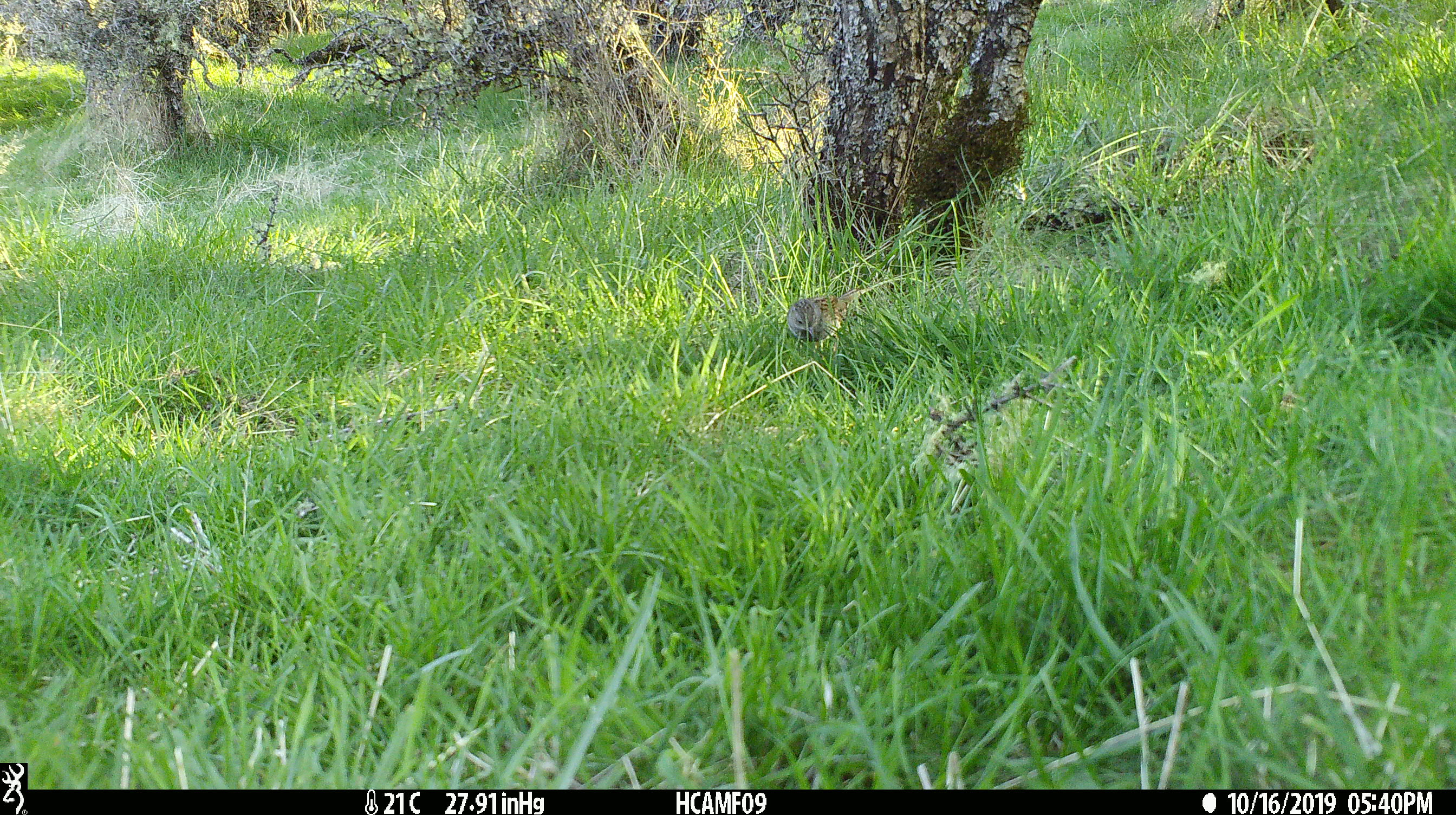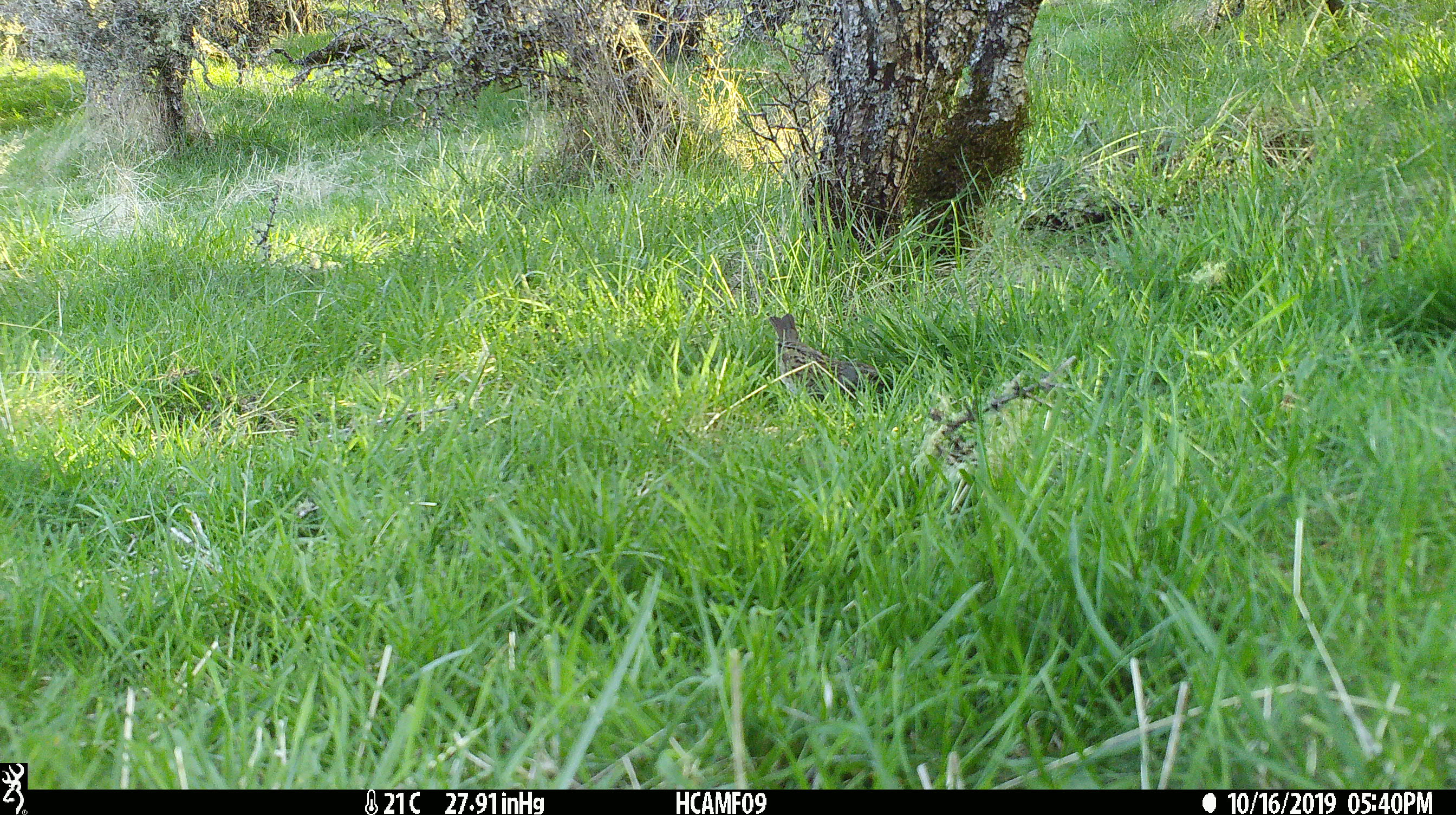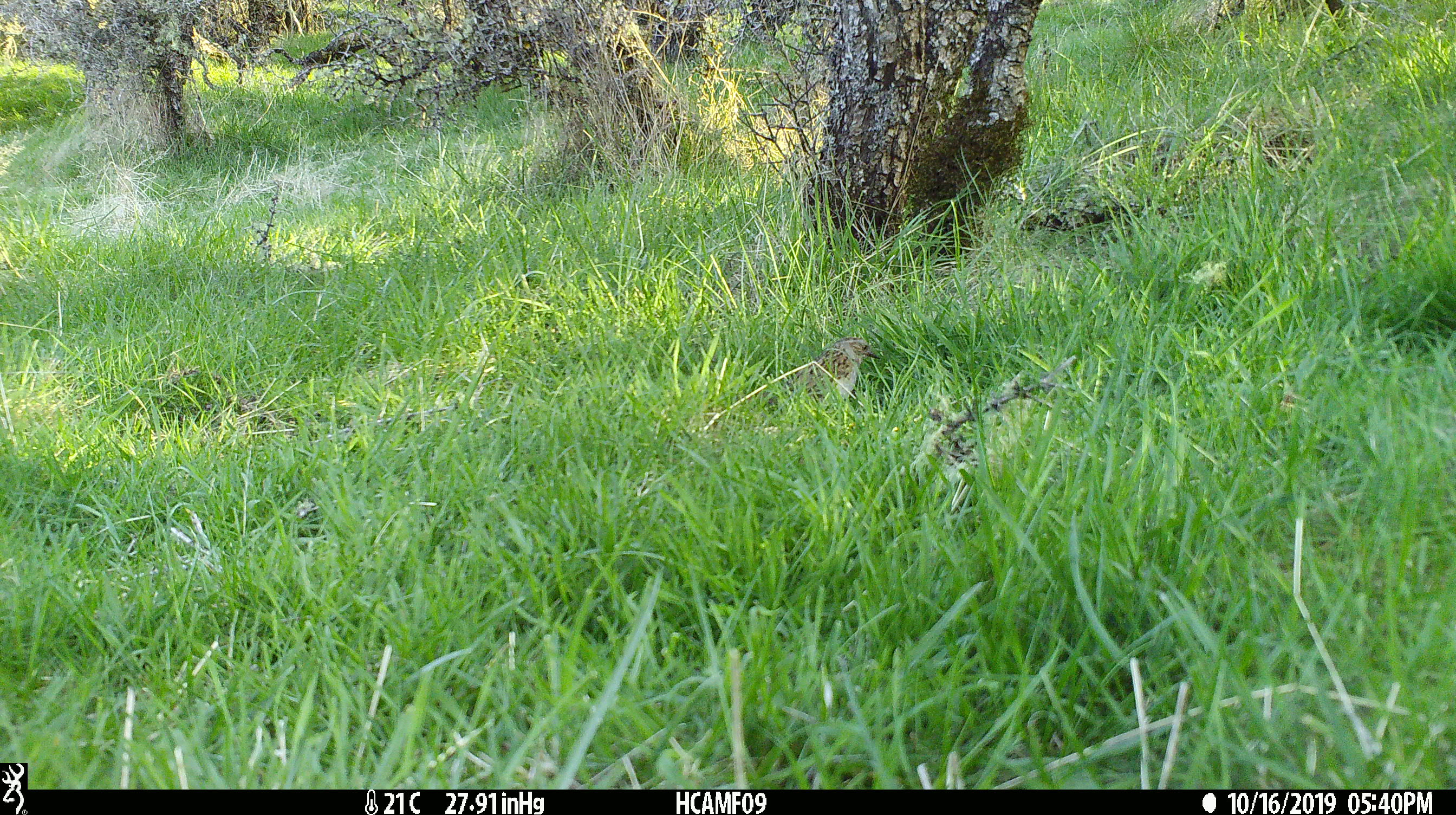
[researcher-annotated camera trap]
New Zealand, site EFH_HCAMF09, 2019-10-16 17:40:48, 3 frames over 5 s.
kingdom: Animalia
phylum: Chordata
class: Aves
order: Passeriformes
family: Prunellidae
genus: Prunella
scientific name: Prunella modularis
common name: dunnock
Dunnock (Prunella modularis).